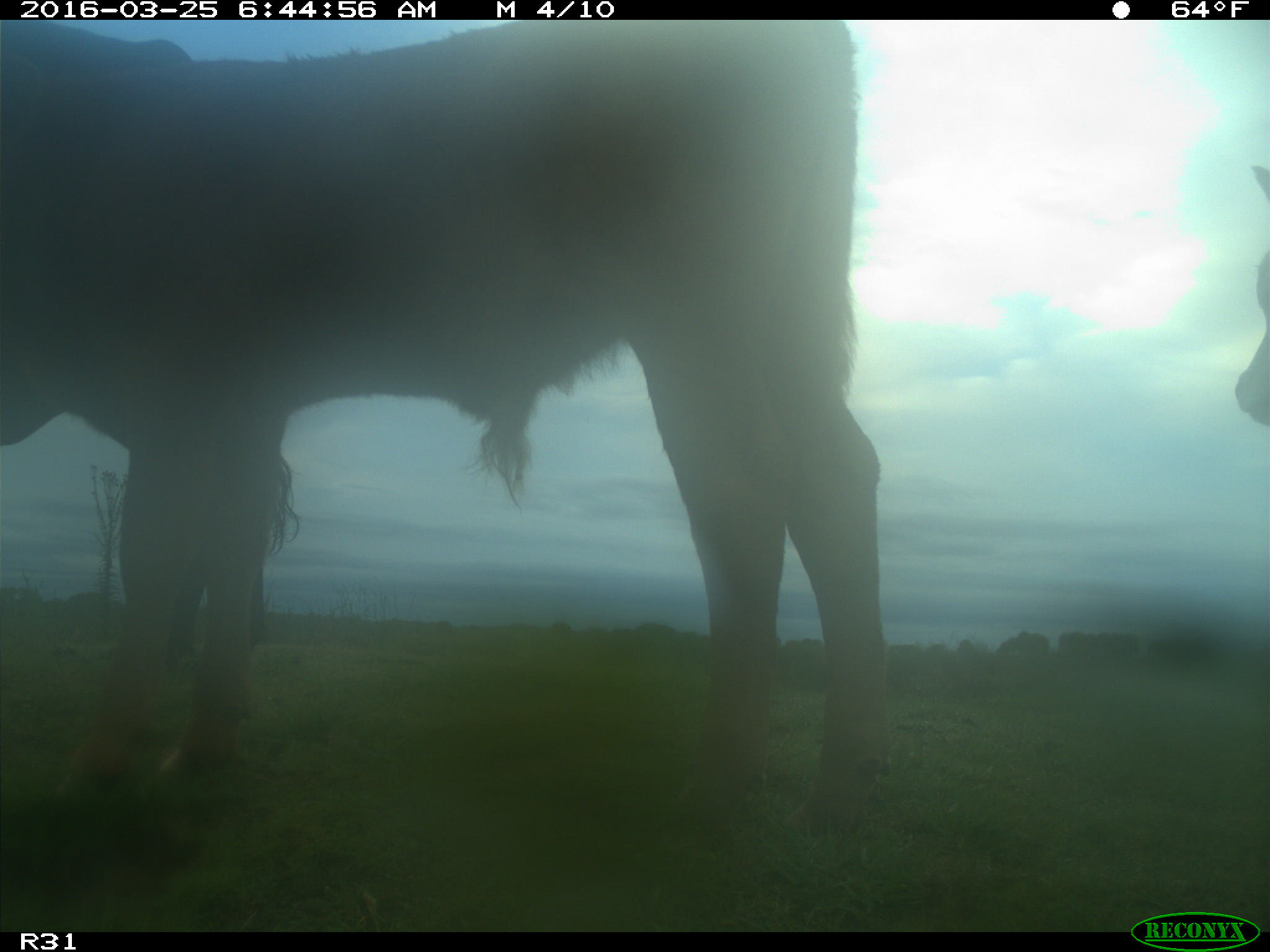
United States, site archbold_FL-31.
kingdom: Animalia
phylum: Chordata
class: Mammalia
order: Artiodactyla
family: Bovidae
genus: Bos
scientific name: Bos taurus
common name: domestic cow